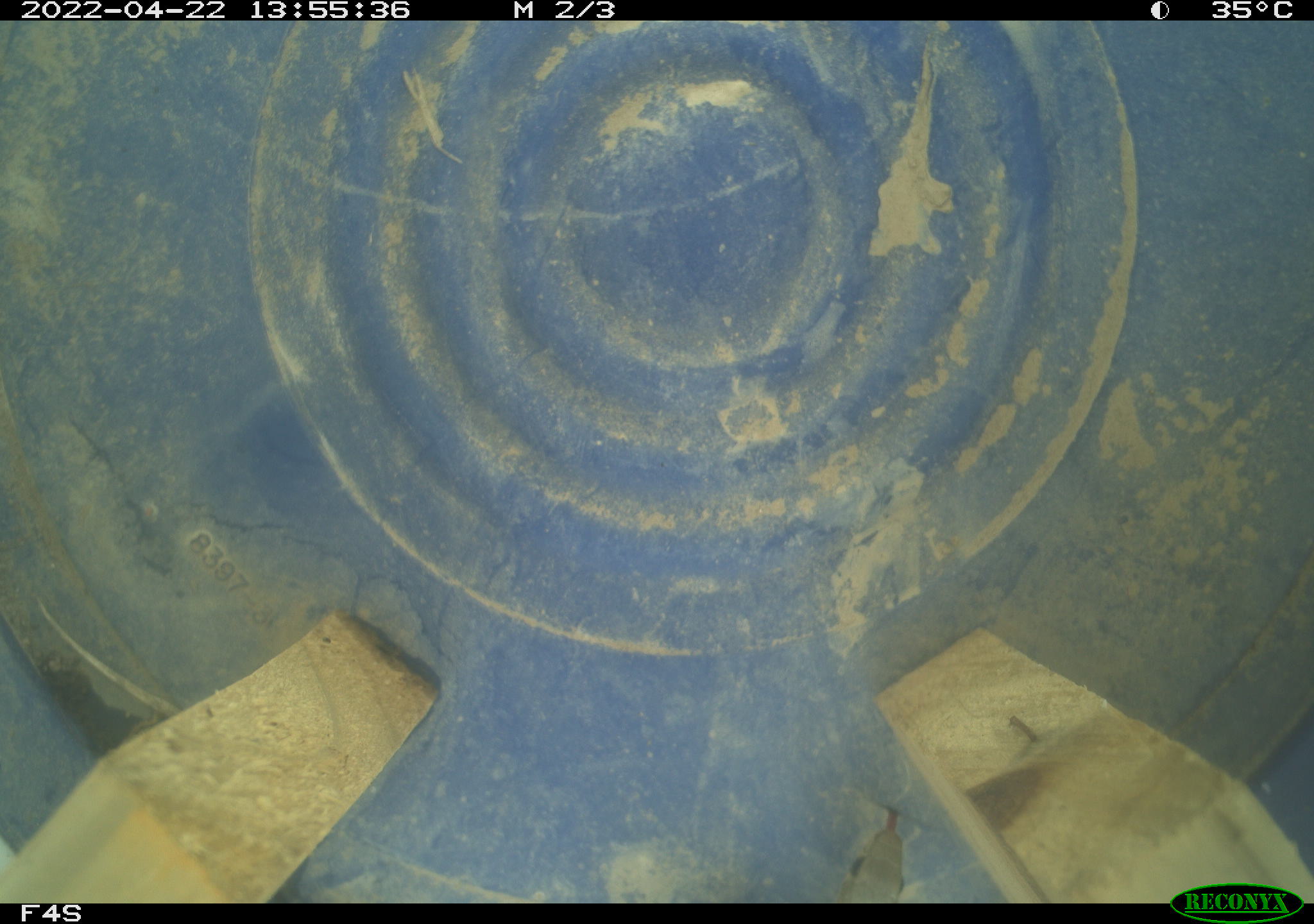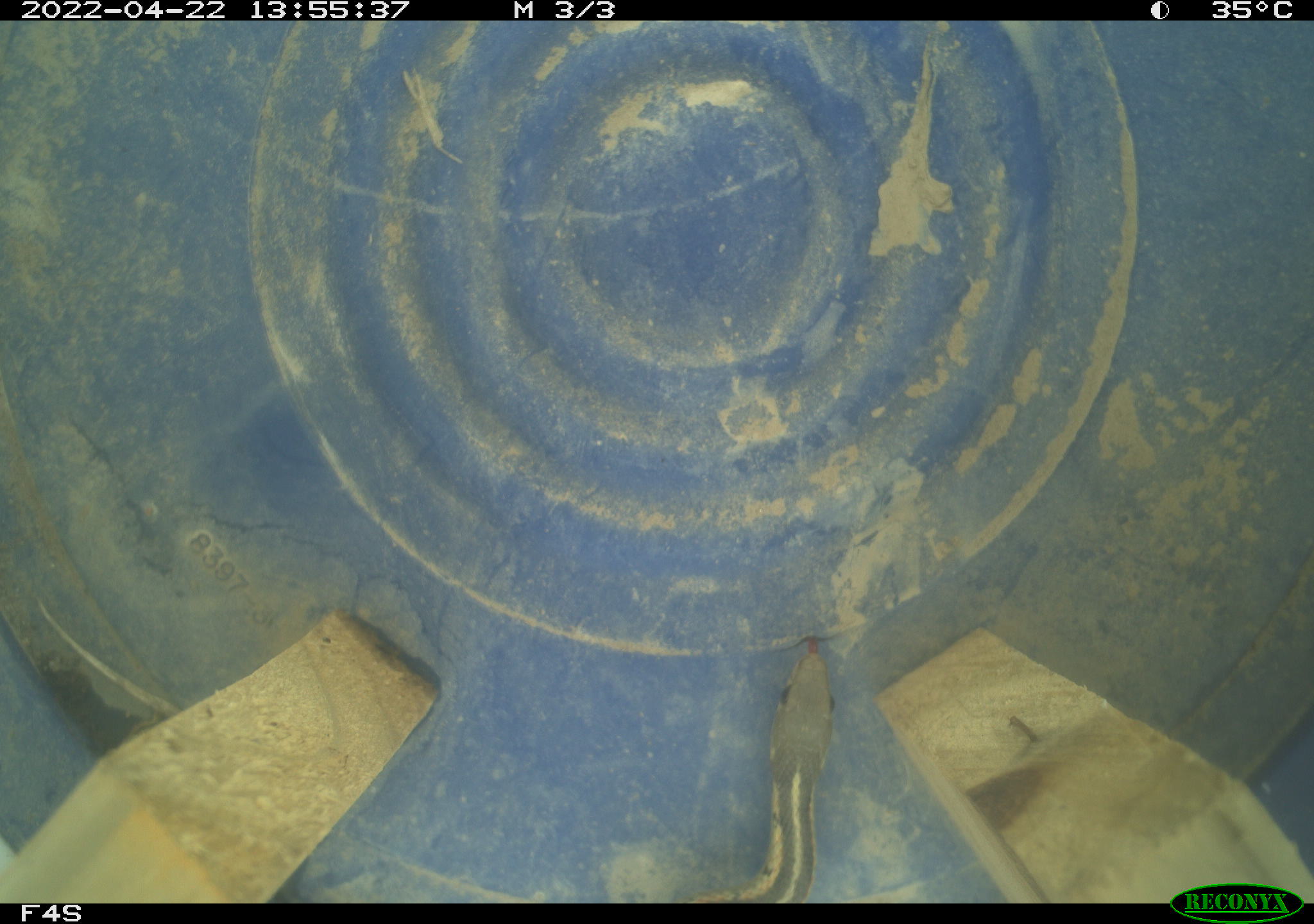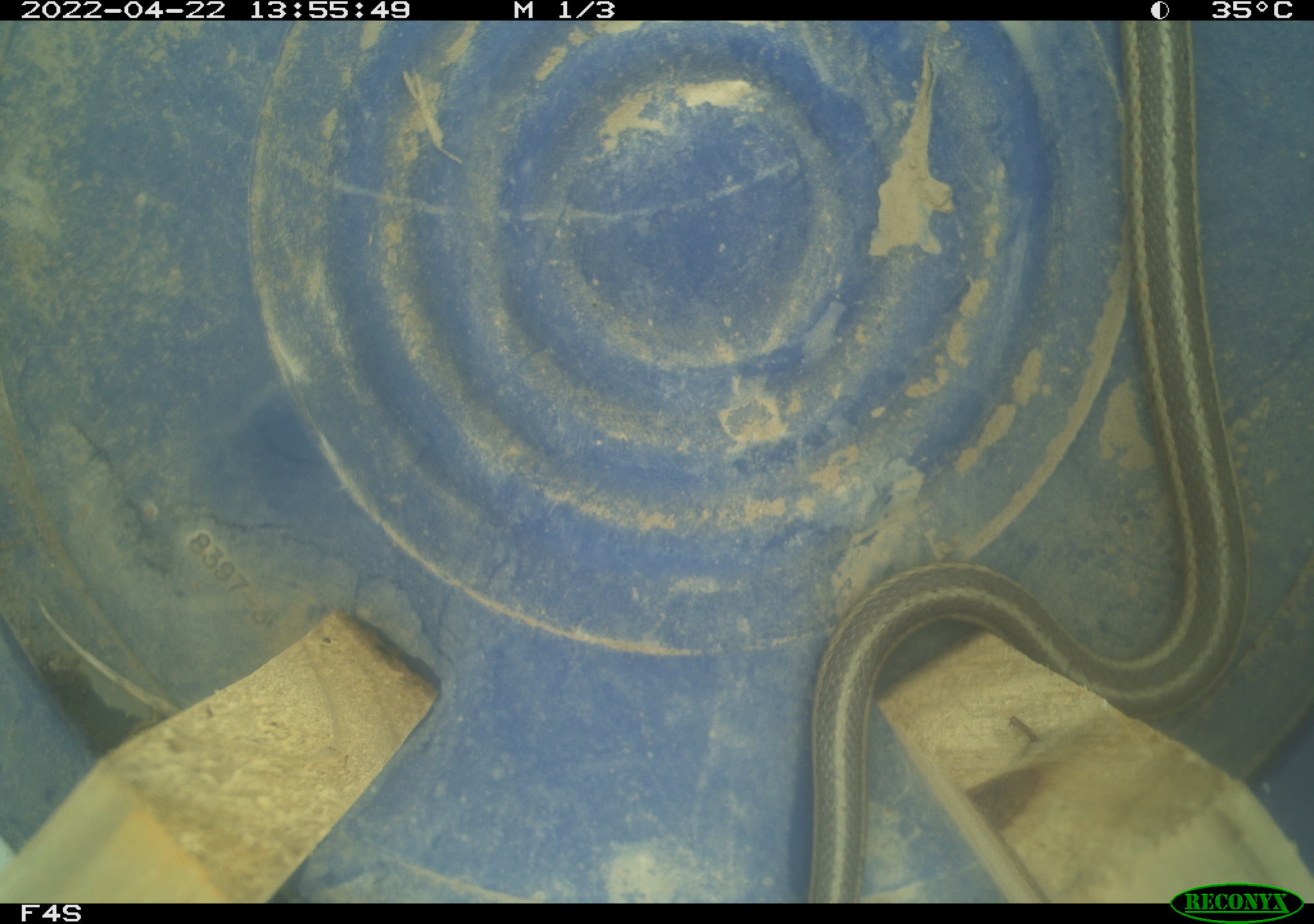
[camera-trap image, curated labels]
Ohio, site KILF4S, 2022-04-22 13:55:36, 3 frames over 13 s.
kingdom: Animalia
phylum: Chordata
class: Reptilia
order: Squamata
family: Colubridae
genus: Thamnophis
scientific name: Thamnophis sirtalis sirtalis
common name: eastern gartersnake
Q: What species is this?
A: Eastern gartersnake (Thamnophis sirtalis sirtalis).